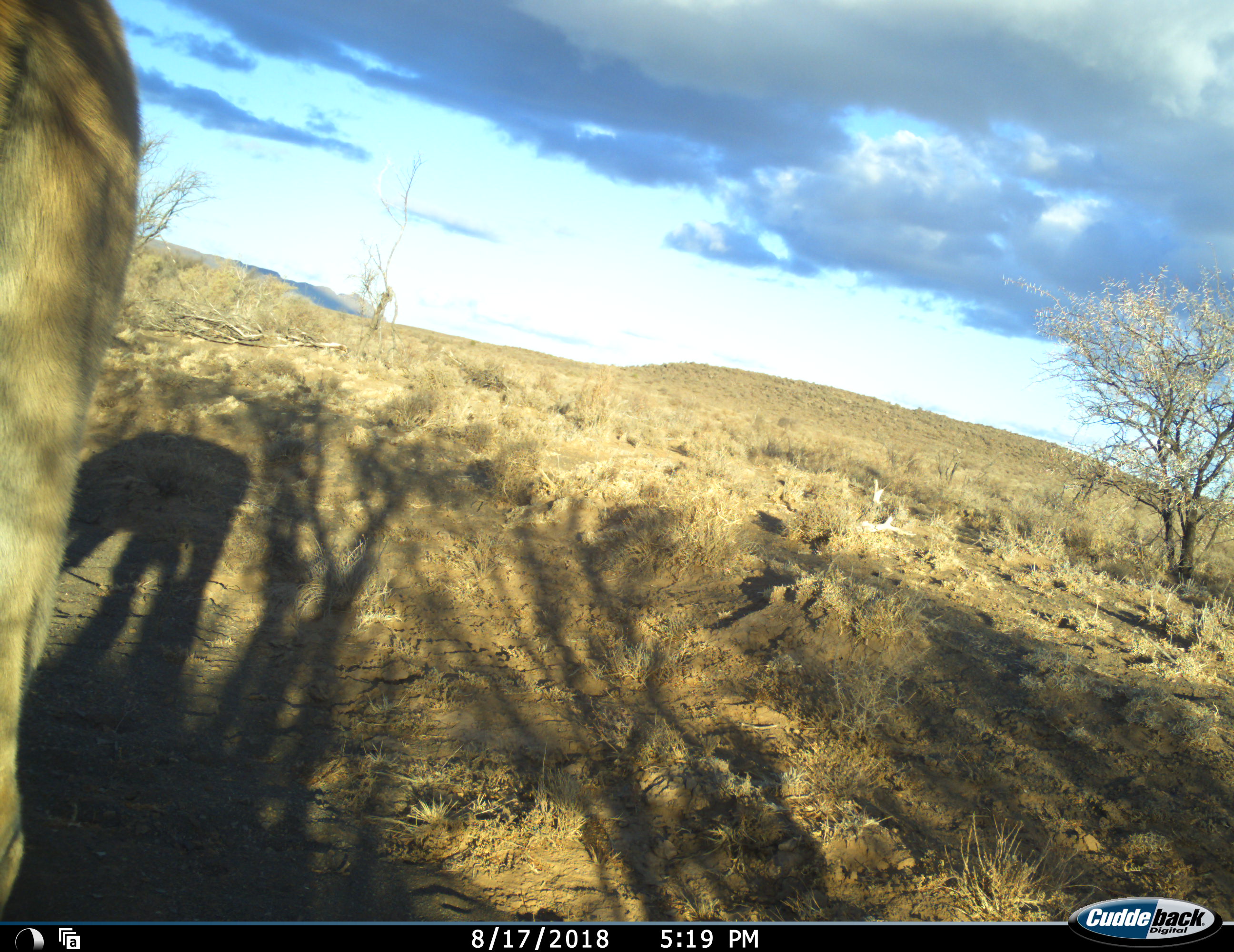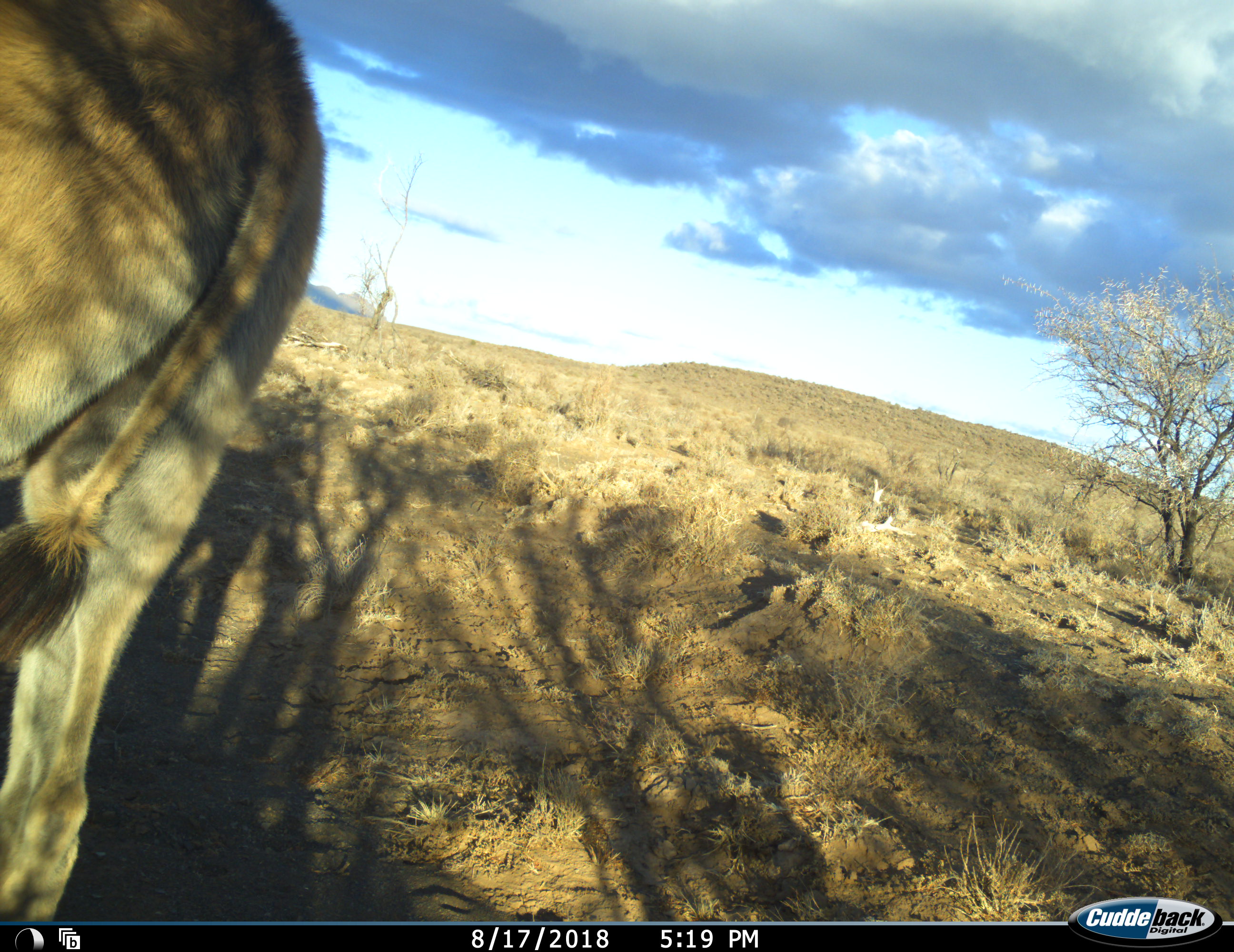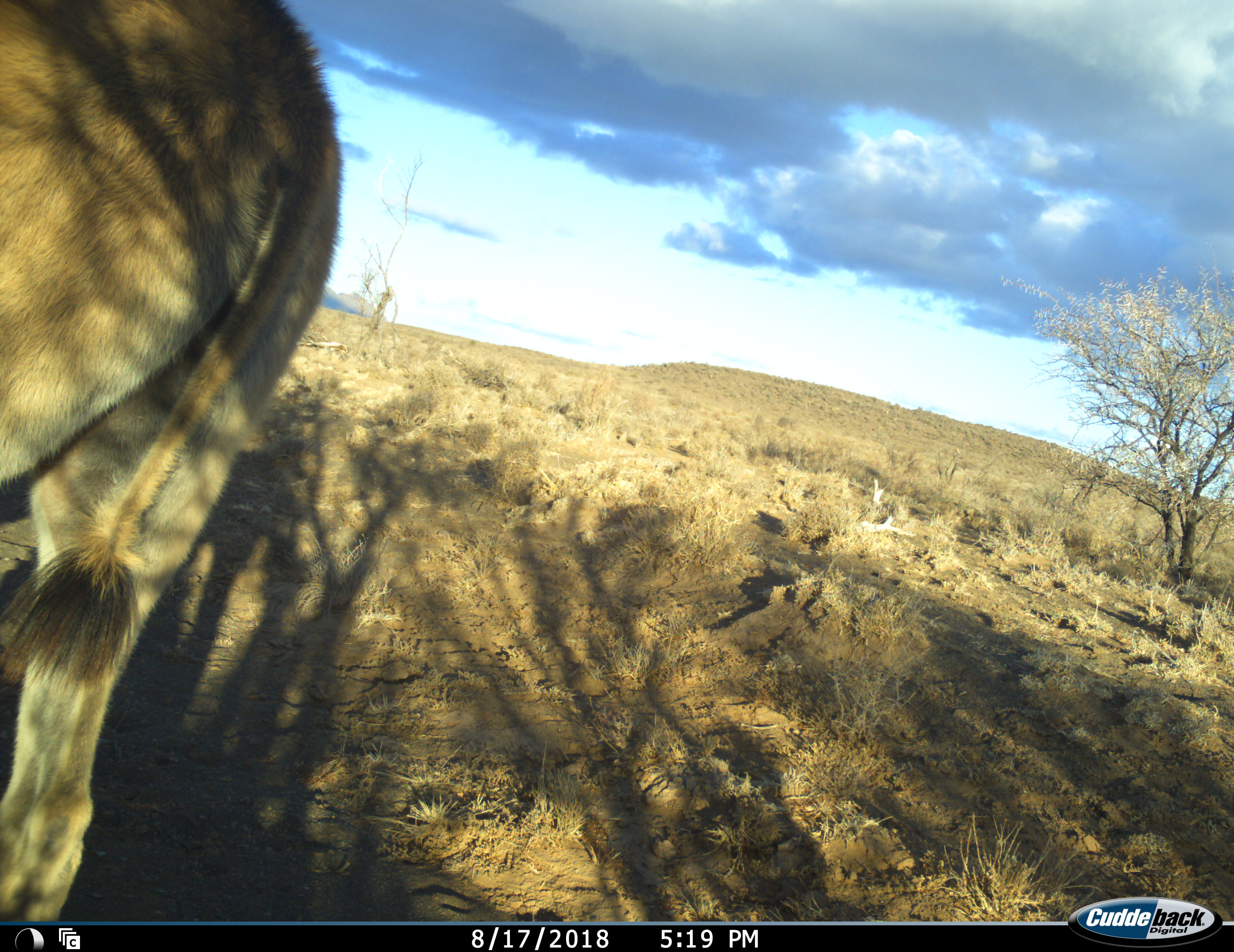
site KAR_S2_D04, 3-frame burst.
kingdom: Animalia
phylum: Chordata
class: Mammalia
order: Artiodactyla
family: Bovidae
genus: Tragelaphus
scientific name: Tragelaphus oryx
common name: eland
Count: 1.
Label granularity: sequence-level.